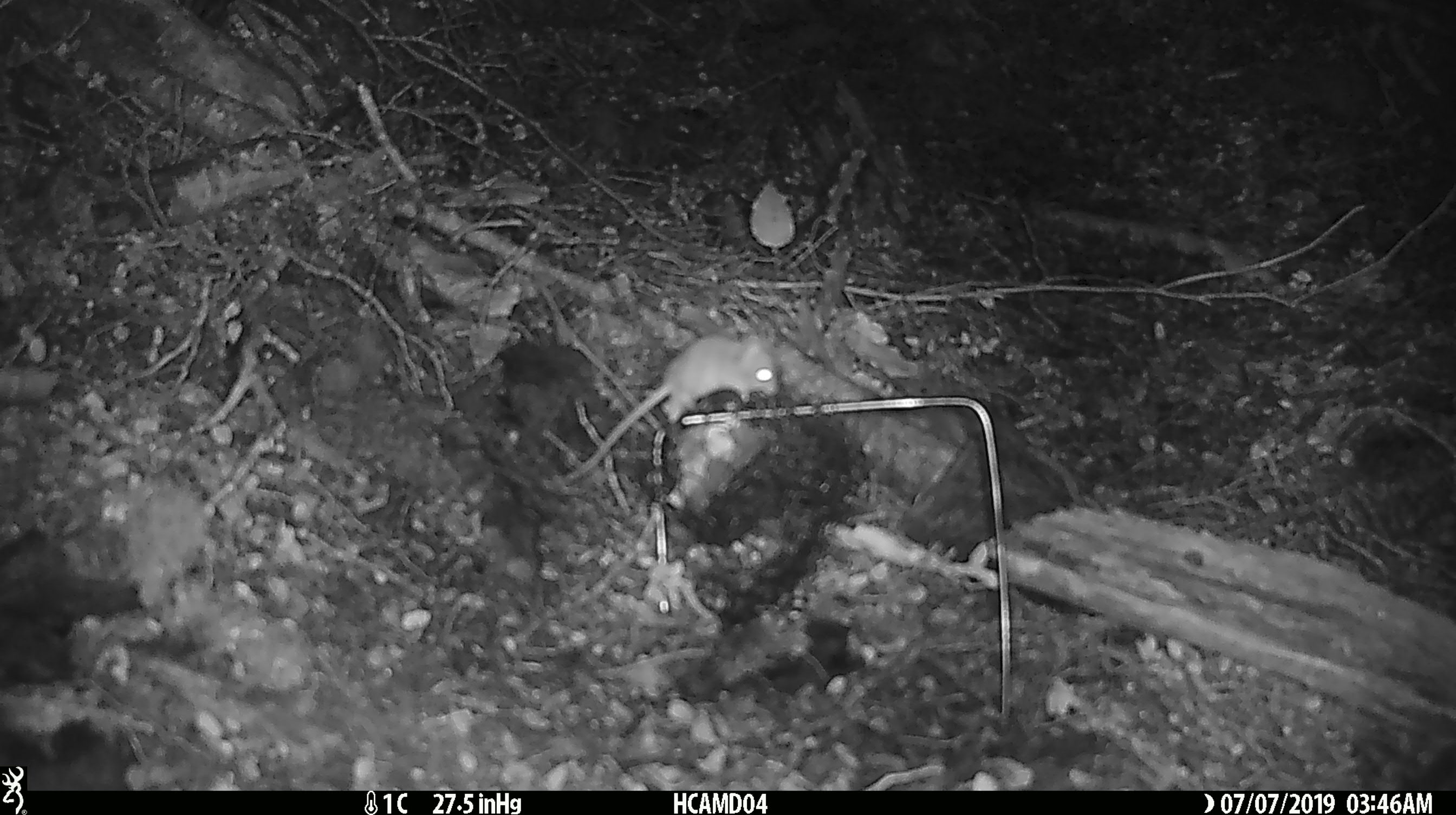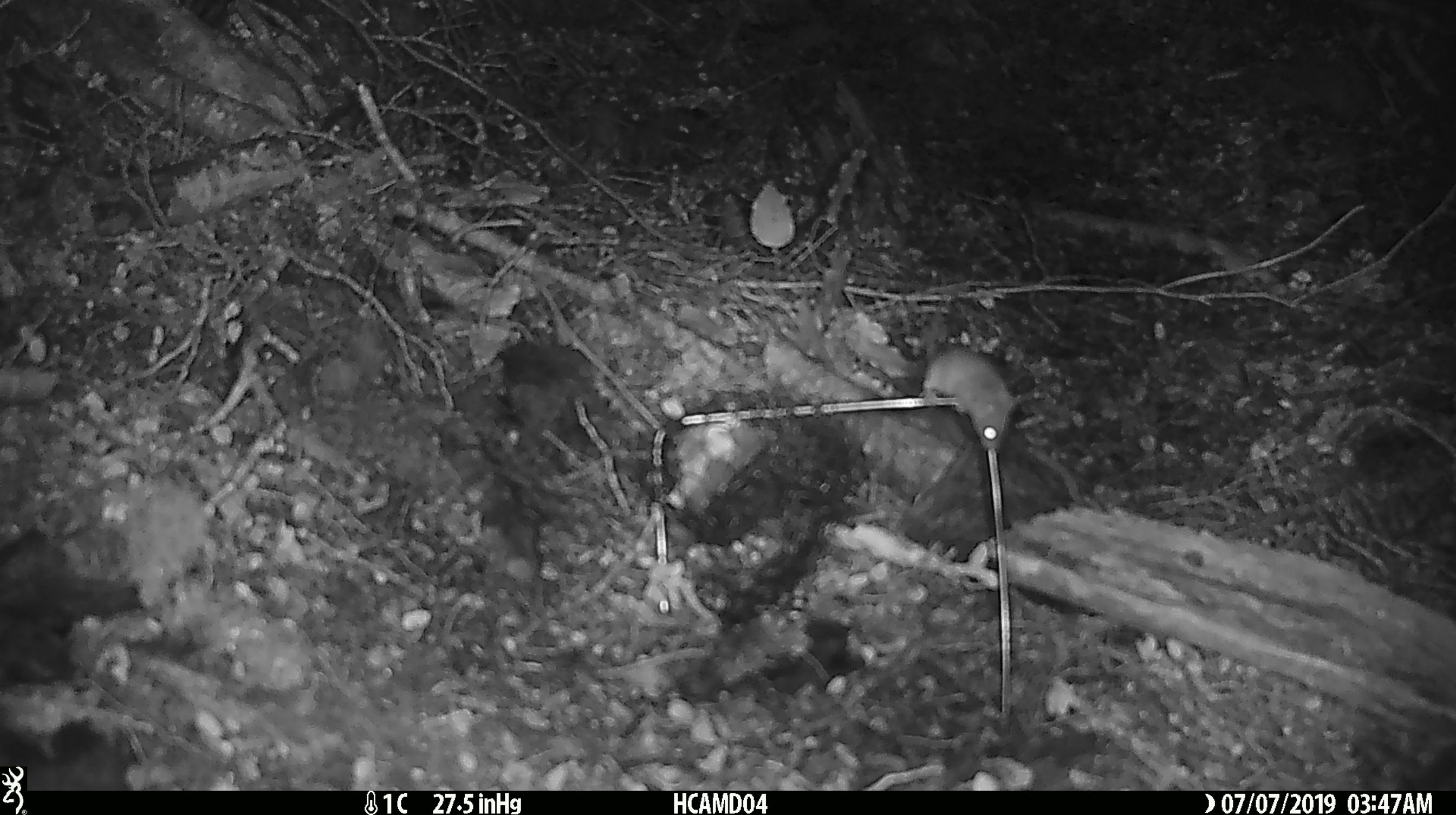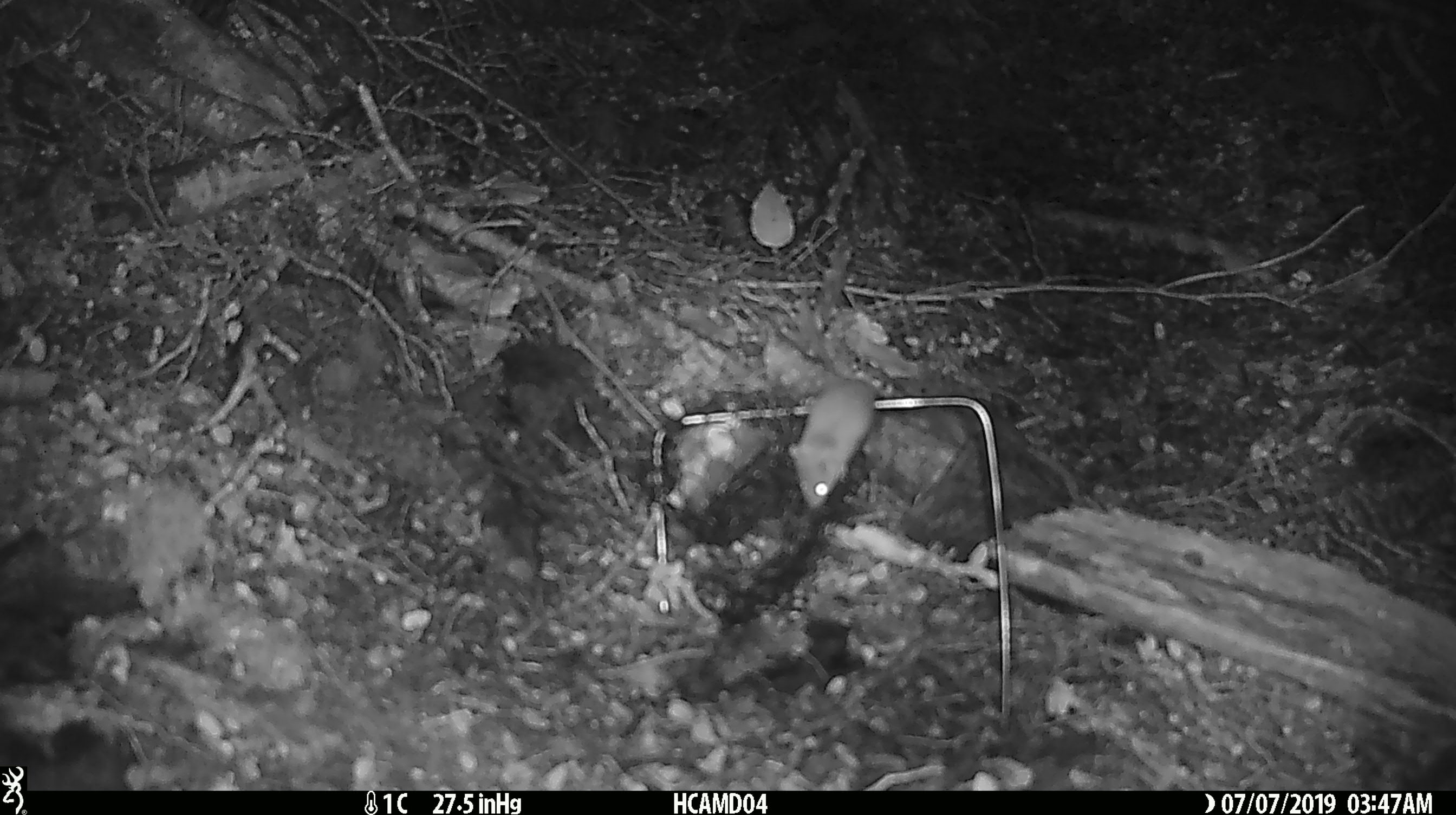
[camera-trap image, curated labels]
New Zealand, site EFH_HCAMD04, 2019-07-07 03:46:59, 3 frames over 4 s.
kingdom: Animalia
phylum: Chordata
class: Mammalia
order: Rodentia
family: Muridae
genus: Mus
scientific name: Mus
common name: mouse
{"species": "mouse (Mus)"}